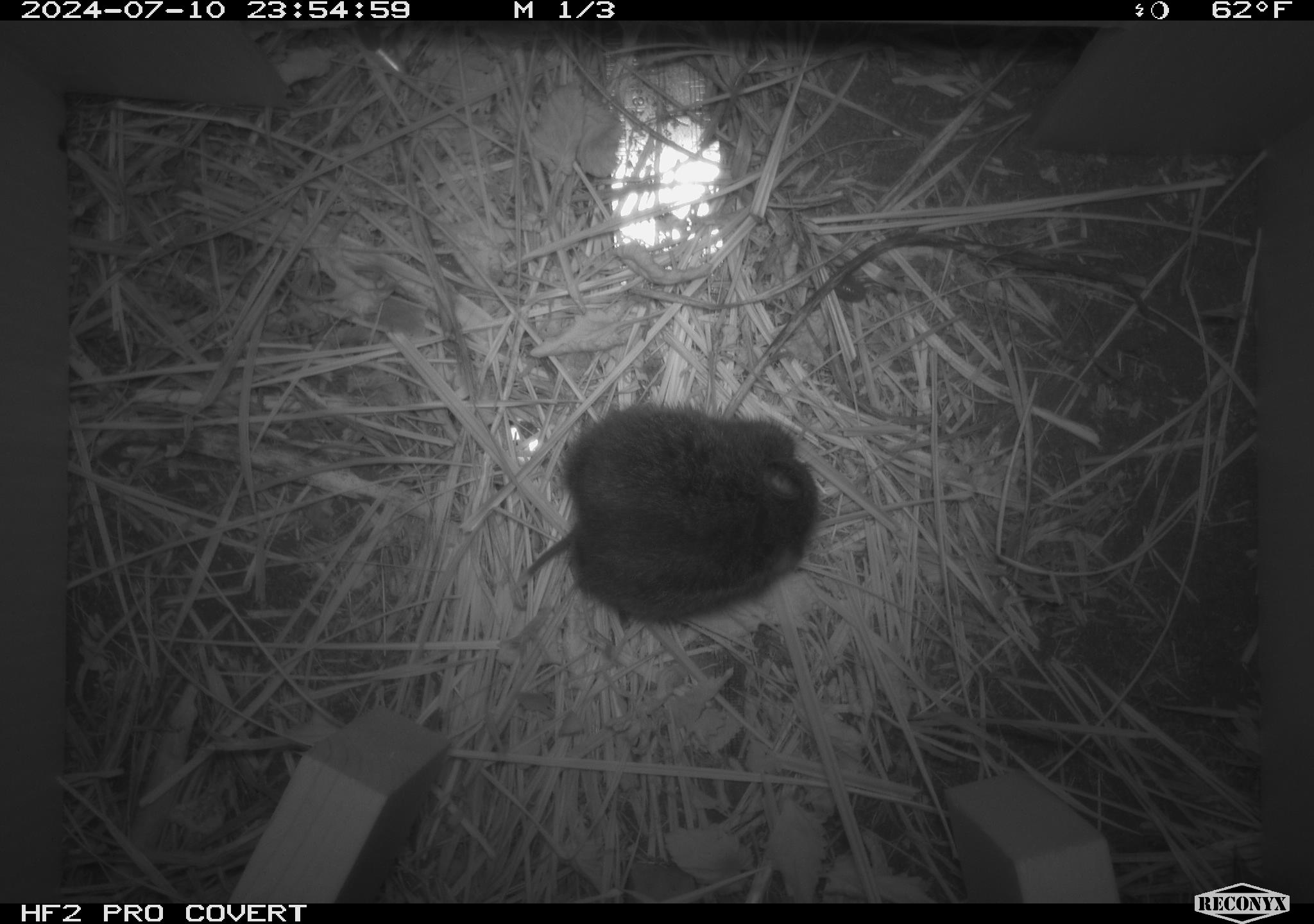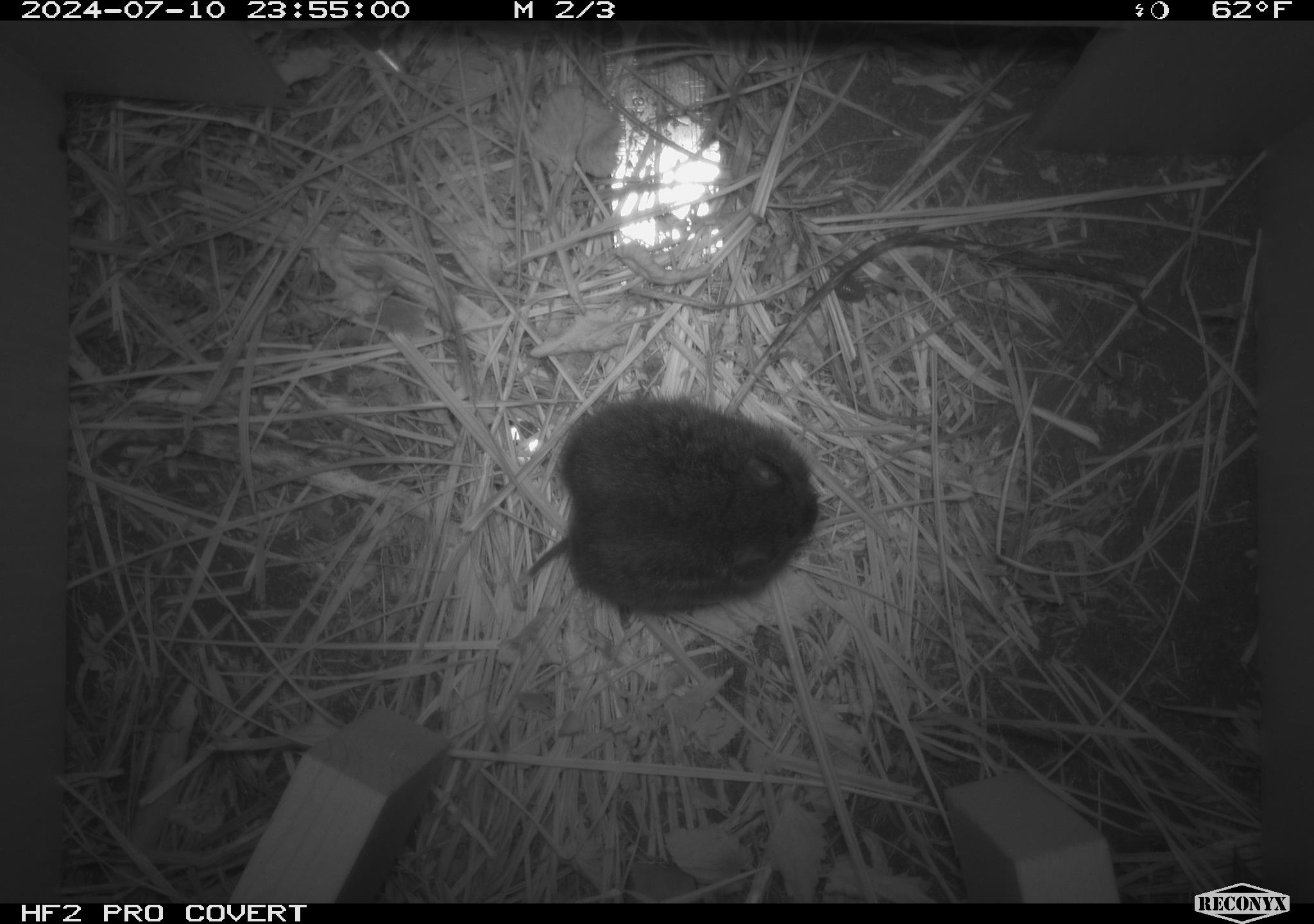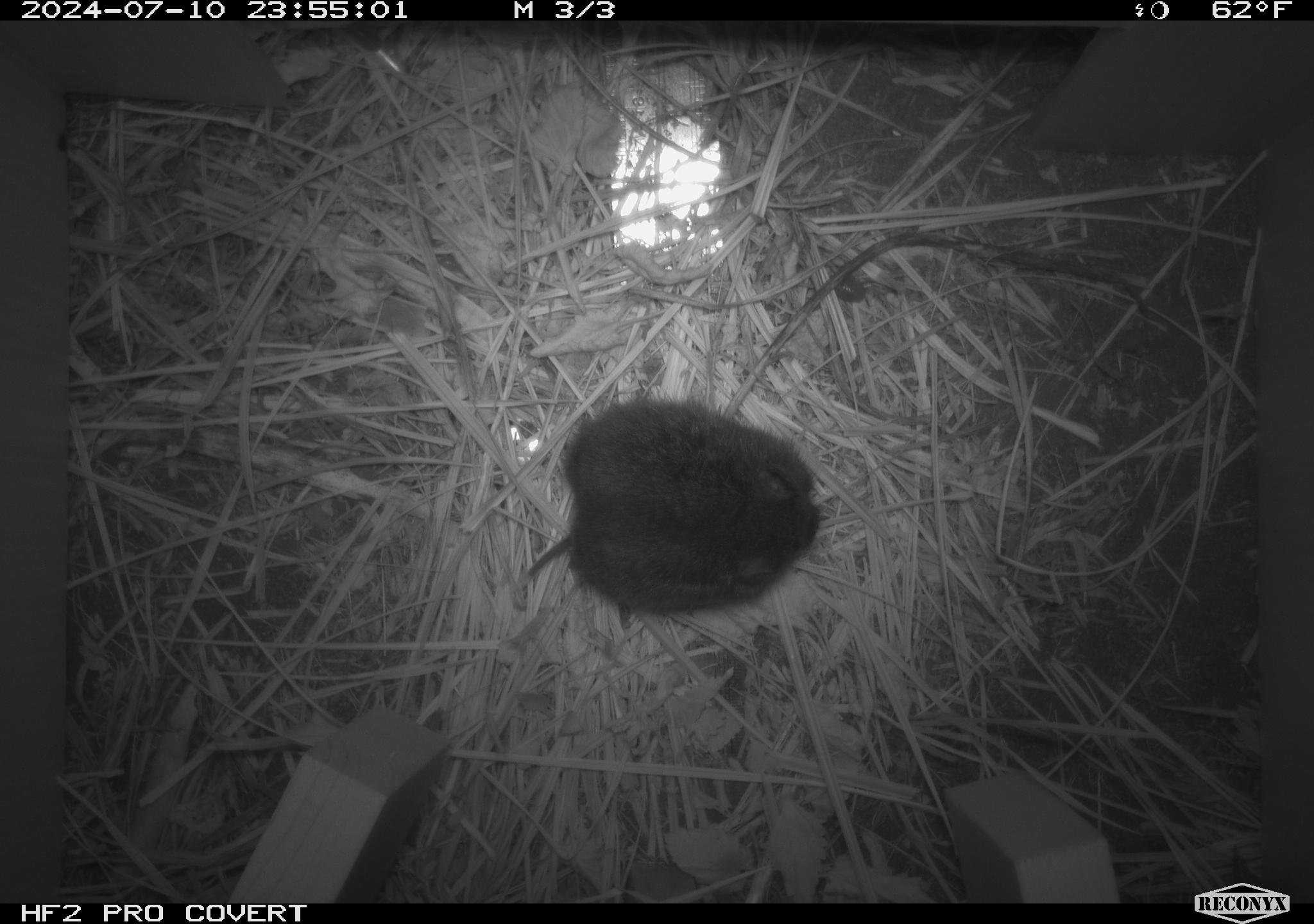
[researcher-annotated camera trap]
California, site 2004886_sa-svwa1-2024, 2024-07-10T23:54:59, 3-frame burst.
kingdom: Animalia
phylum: Chordata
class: Mammalia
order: Rodentia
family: Cricetidae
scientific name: Arvicolinae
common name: voles, lemmings, and muskrats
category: arvicolinae subfamily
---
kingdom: Animalia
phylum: Arthropoda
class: Malacostraca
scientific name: Malacostraca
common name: amphipods, crabs, isopods, krill, lobsters and shrimps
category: malacostracan